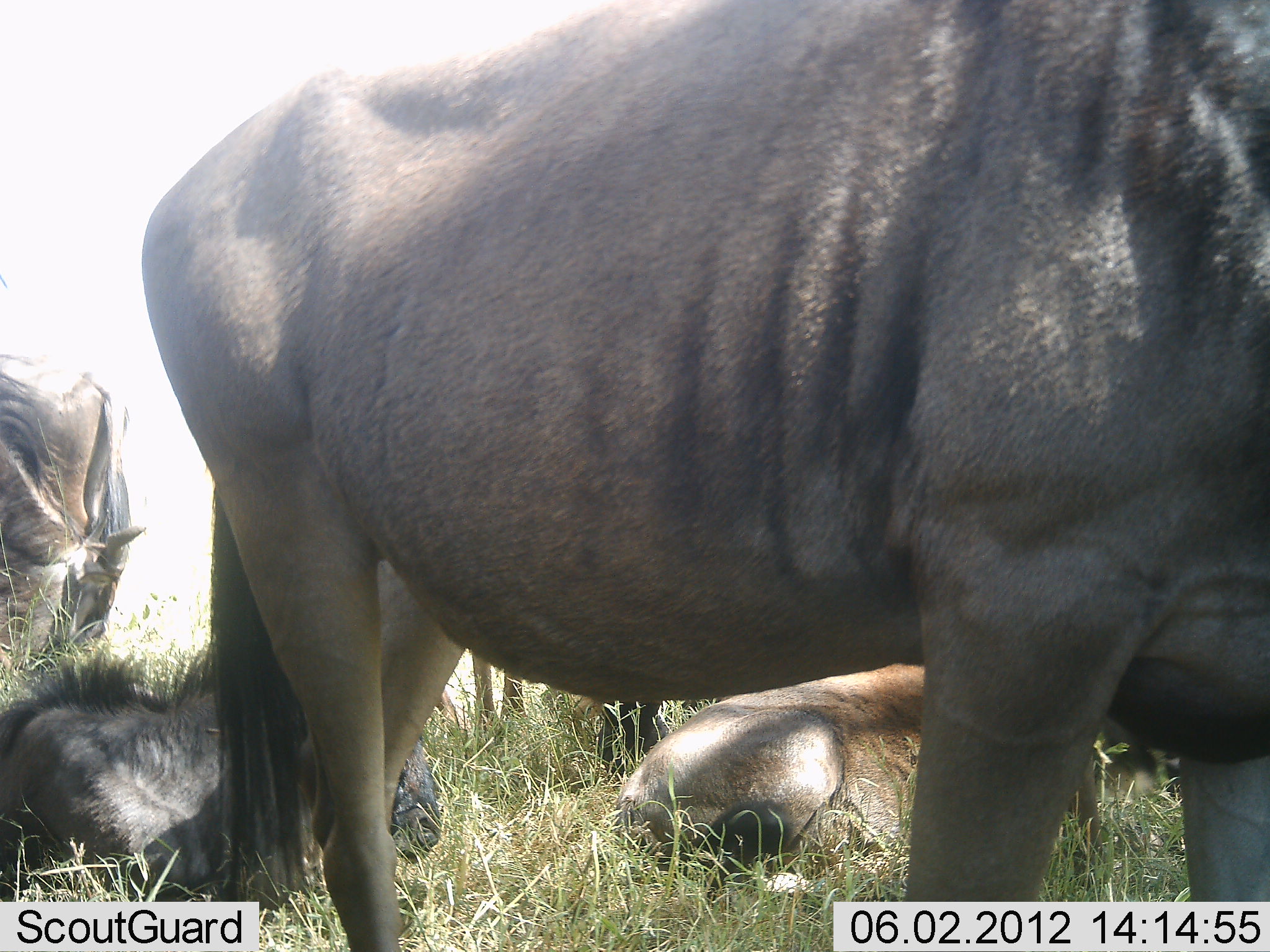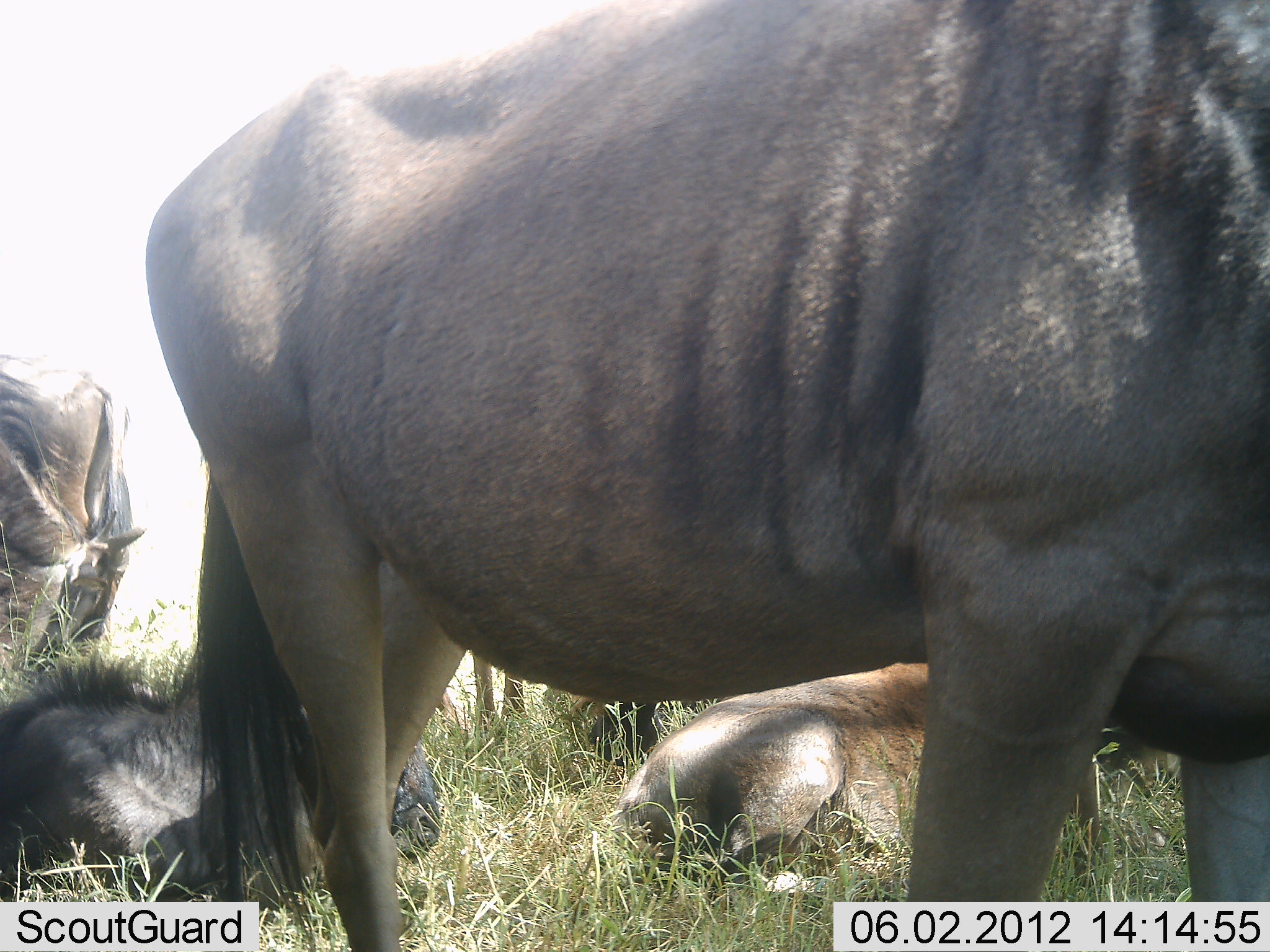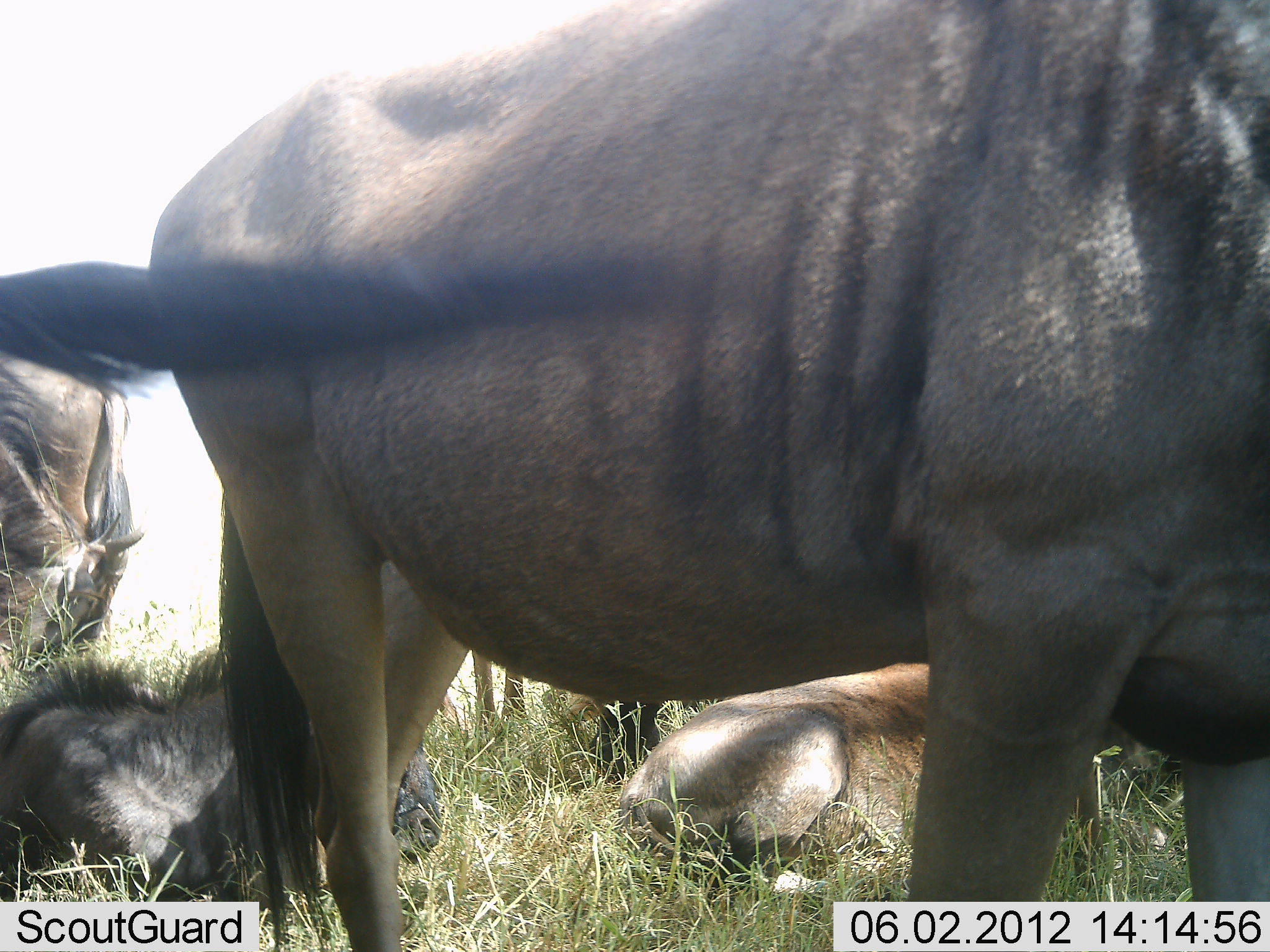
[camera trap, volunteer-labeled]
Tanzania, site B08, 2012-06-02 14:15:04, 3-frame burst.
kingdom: Animalia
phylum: Chordata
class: Mammalia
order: Artiodactyla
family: Bovidae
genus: Connochaetes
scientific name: Connochaetes taurinus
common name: blue wildebeest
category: wildebeest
Wildebeest (blue wildebeest) (Connochaetes taurinus), count 6. Behavior (volunteer vote fractions): standing 60%, resting 100%, moving 0%, interacting 0%. Young present (vote fraction): 10%. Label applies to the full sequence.